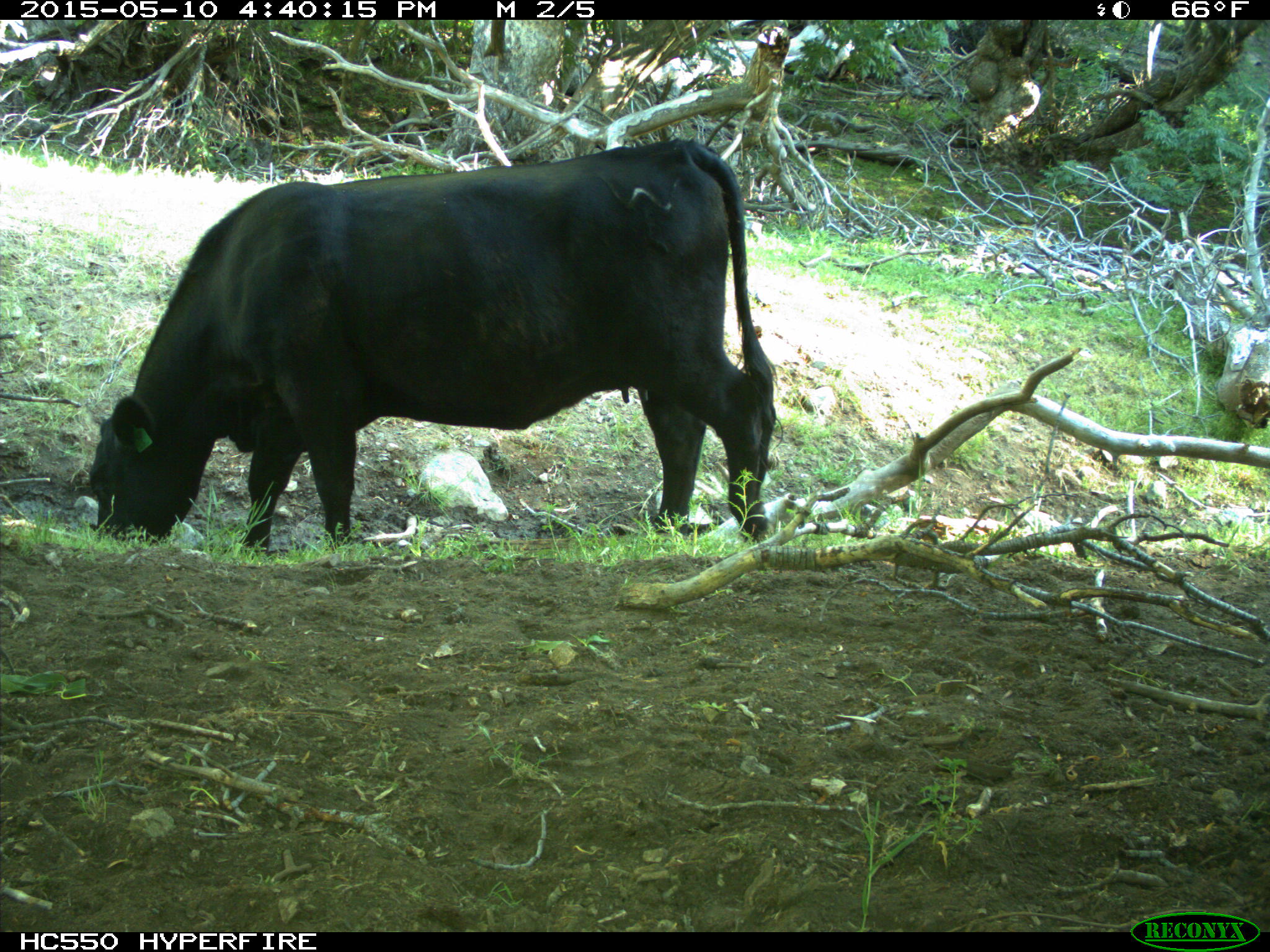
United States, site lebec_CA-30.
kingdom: Animalia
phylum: Chordata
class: Mammalia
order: Artiodactyla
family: Bovidae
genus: Bos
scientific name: Bos taurus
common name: domestic cow